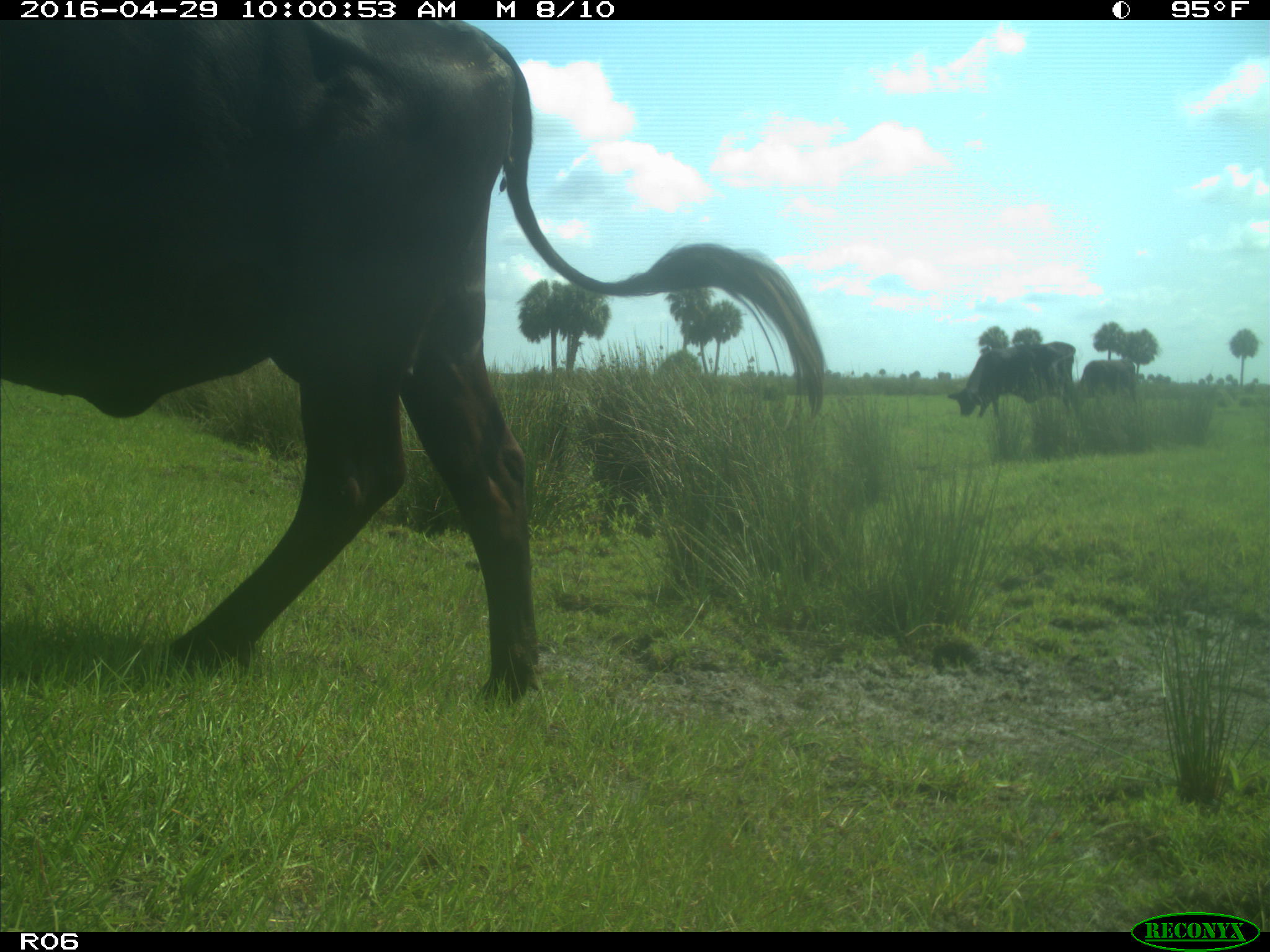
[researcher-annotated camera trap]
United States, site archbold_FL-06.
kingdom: Animalia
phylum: Chordata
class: Mammalia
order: Artiodactyla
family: Bovidae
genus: Bos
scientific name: Bos taurus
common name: domestic cow